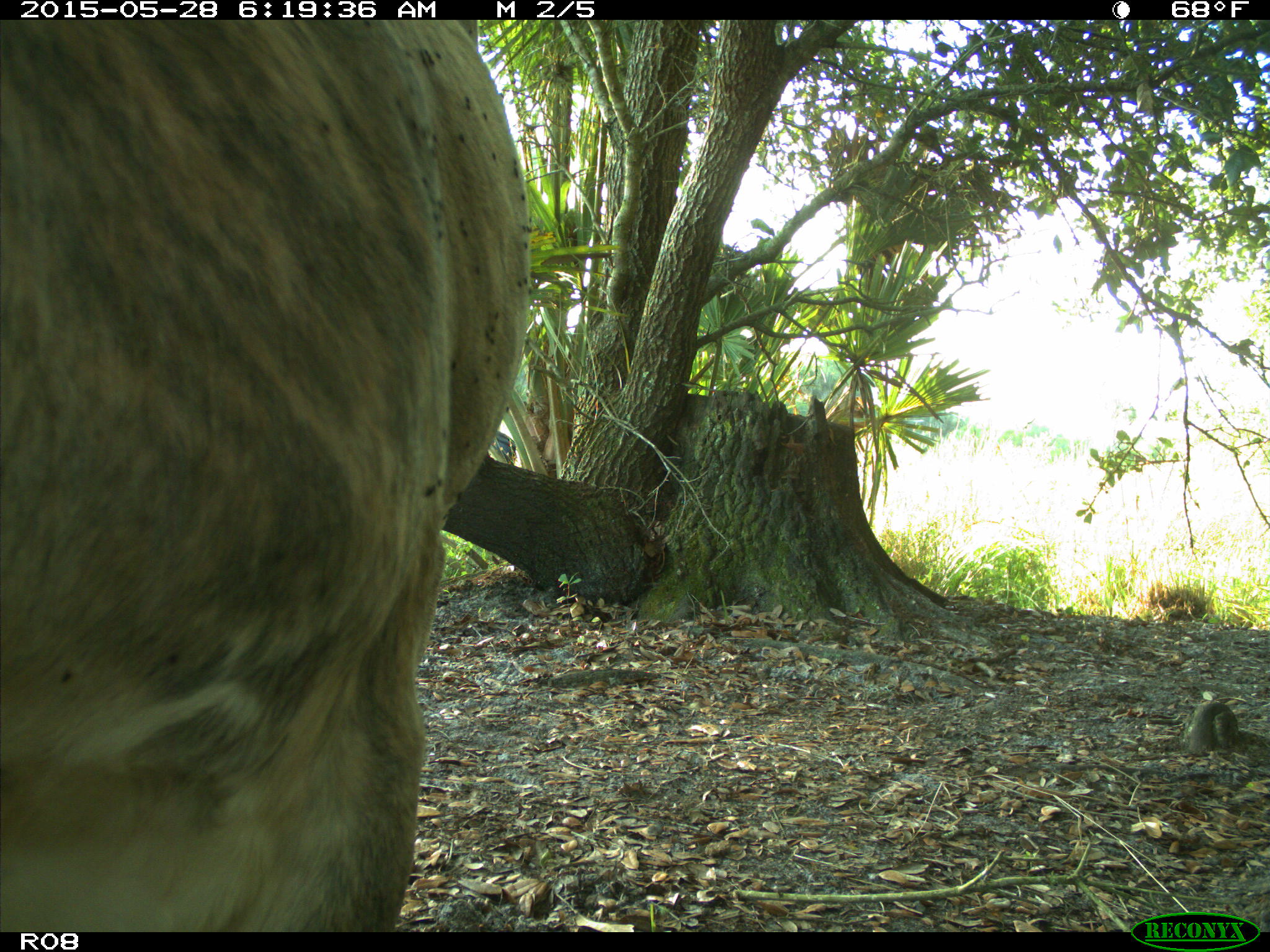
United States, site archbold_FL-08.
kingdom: Animalia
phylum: Chordata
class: Mammalia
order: Artiodactyla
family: Bovidae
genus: Bos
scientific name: Bos taurus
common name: domestic cow